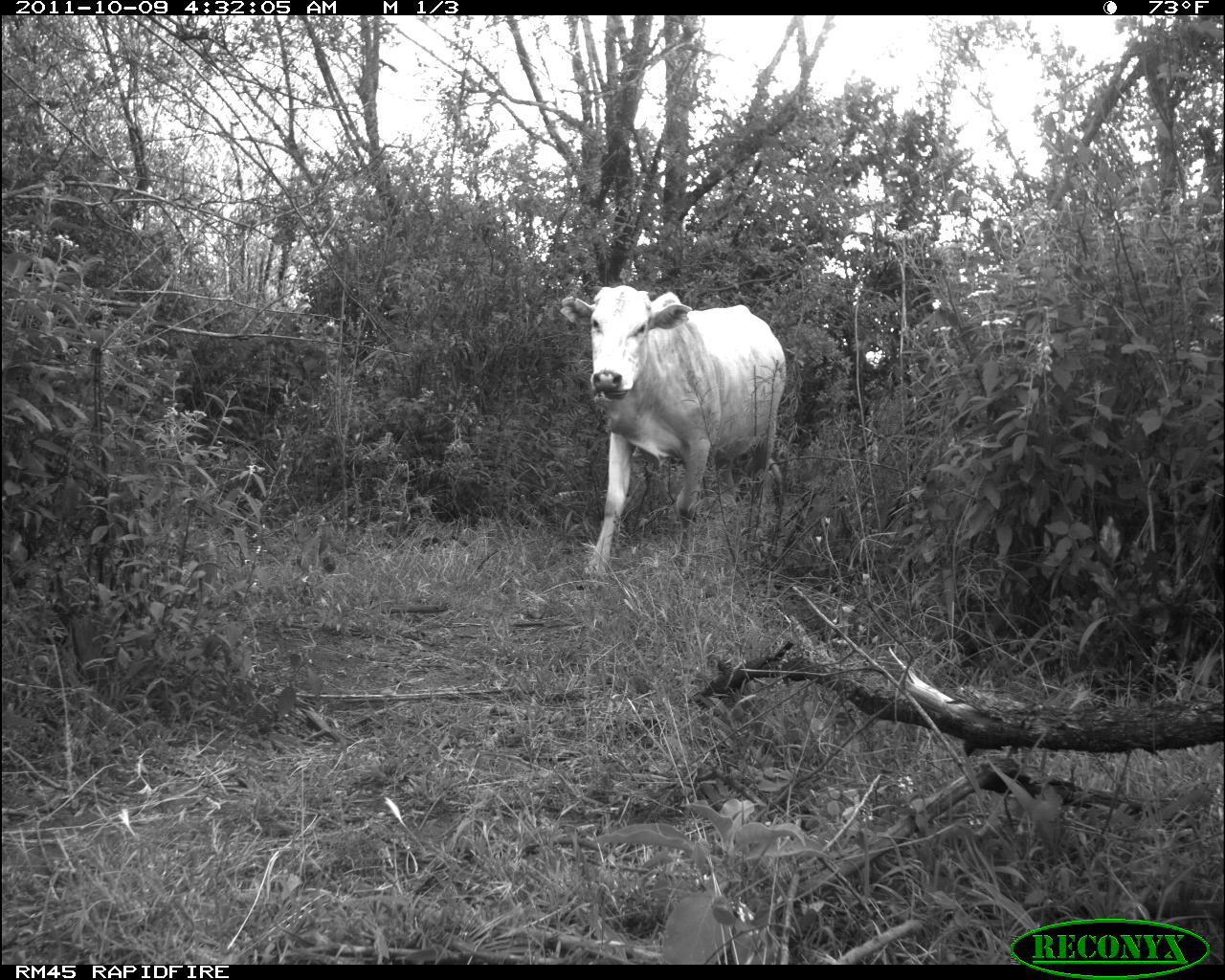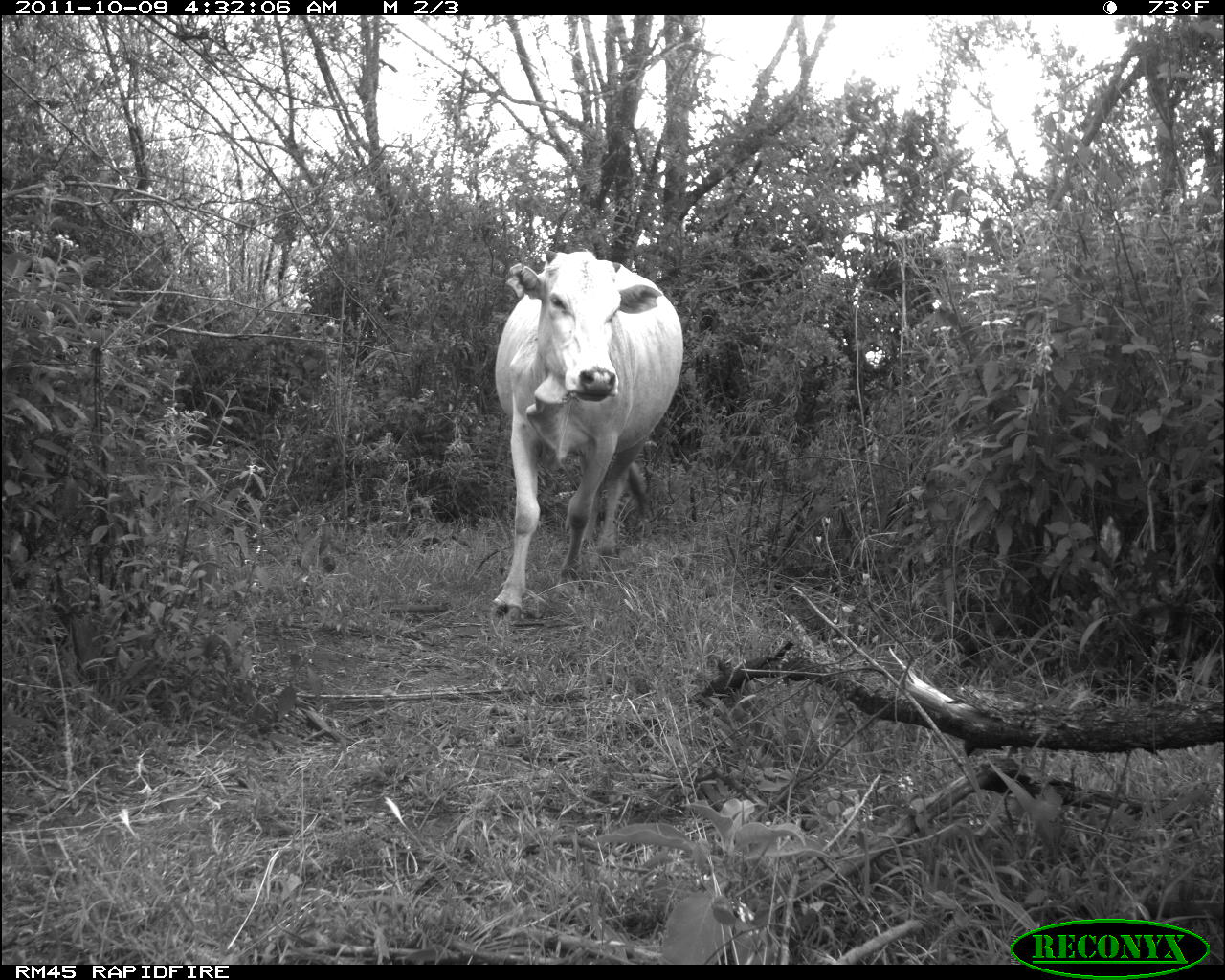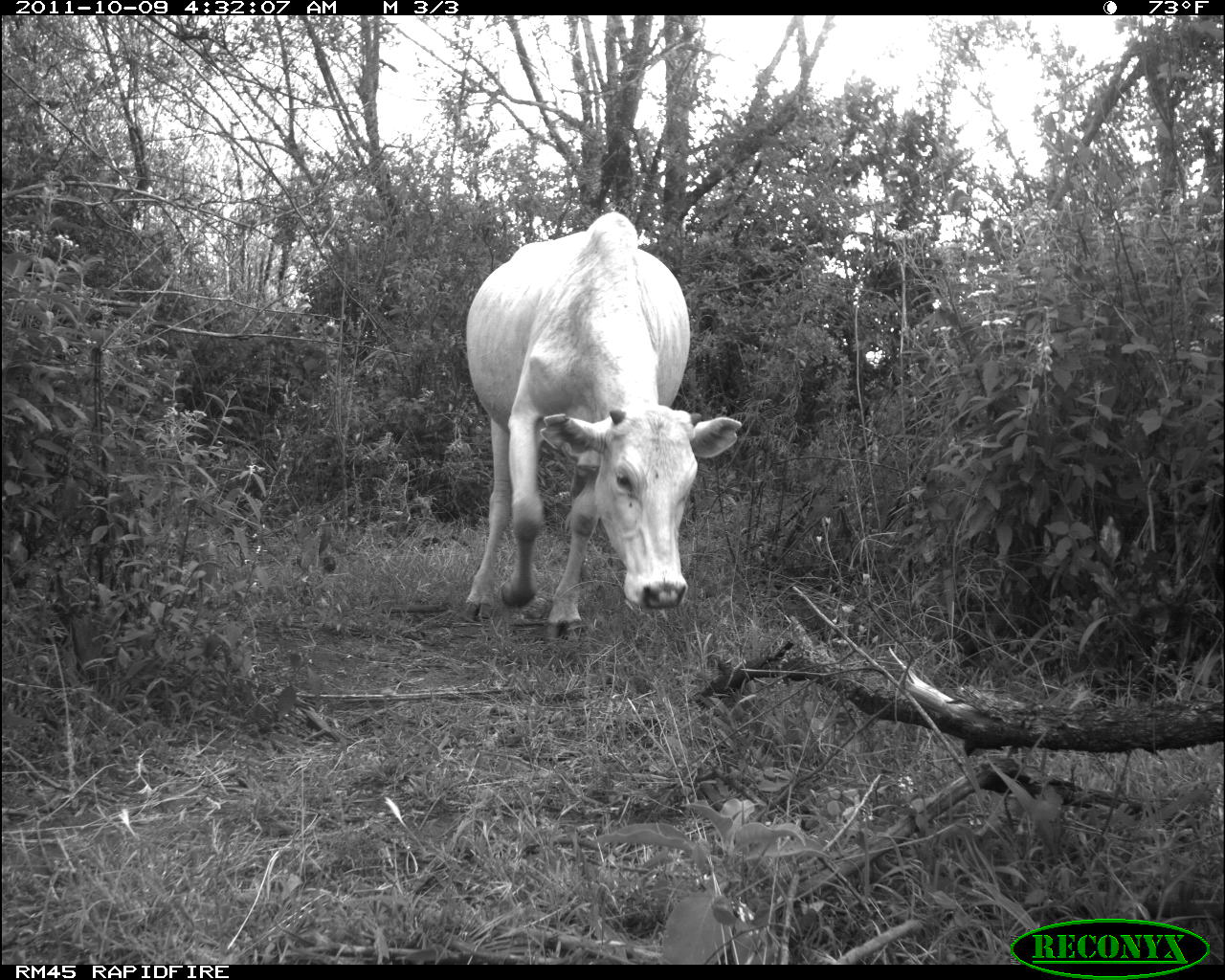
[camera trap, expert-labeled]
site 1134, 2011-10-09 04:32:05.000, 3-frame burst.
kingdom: Animalia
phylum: Chordata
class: Mammalia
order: Artiodactyla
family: Bovidae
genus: Bos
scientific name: Bos taurus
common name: domestic cattle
Bos taurus (domestic cattle), count 1.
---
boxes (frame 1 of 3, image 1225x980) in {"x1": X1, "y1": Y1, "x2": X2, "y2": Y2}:
bos taurus: {"x1": 560, "y1": 284, "x2": 786, "y2": 582}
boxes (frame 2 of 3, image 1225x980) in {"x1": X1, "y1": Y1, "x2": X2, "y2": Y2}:
bos taurus: {"x1": 486, "y1": 249, "x2": 684, "y2": 624}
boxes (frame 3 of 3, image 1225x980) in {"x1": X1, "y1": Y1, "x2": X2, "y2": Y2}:
bos taurus: {"x1": 464, "y1": 209, "x2": 744, "y2": 639}